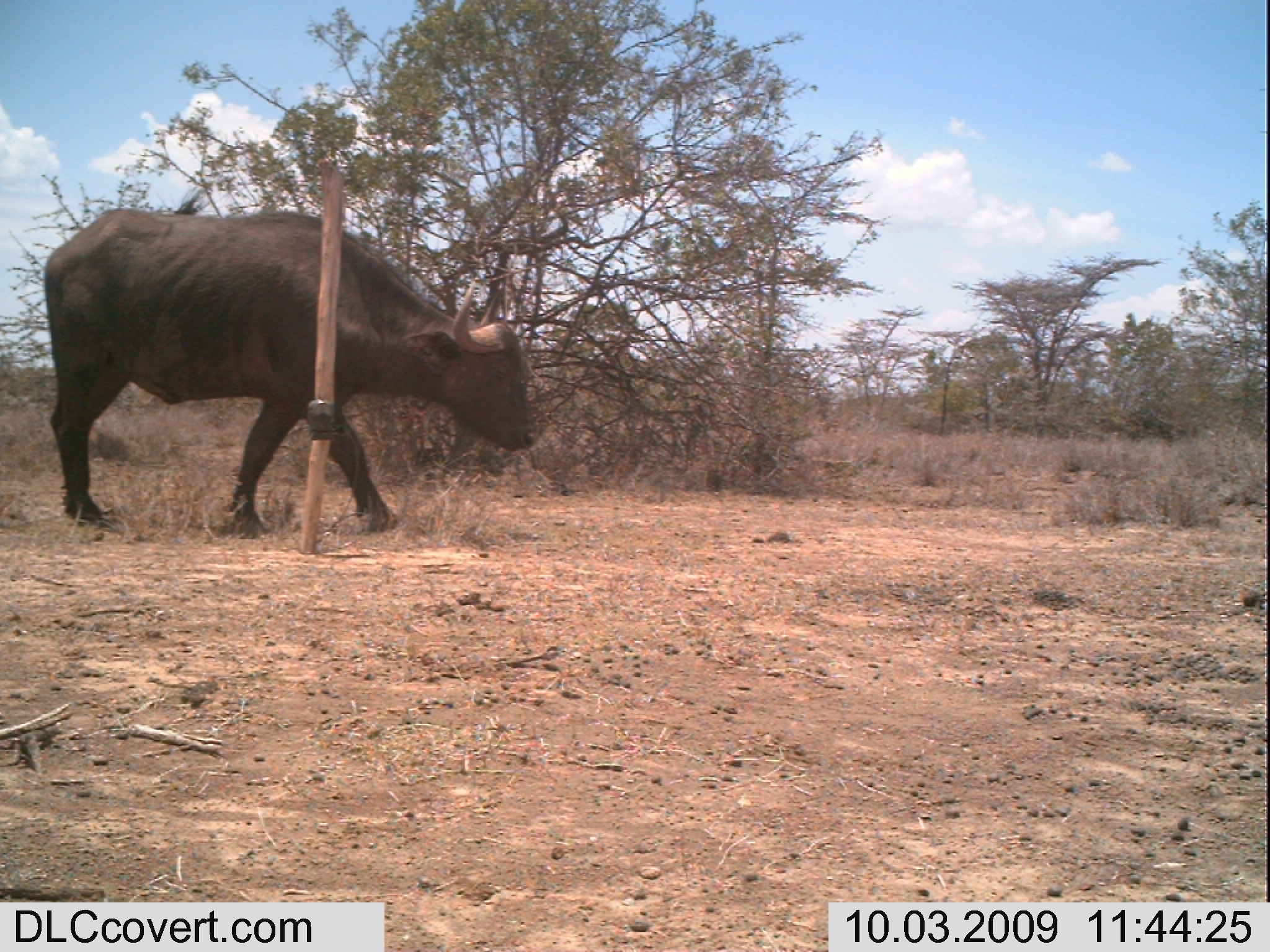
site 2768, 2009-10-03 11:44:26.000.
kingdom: Animalia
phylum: Chordata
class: Mammalia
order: Artiodactyla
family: Bovidae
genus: Syncerus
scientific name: Syncerus caffer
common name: african buffalo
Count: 1.